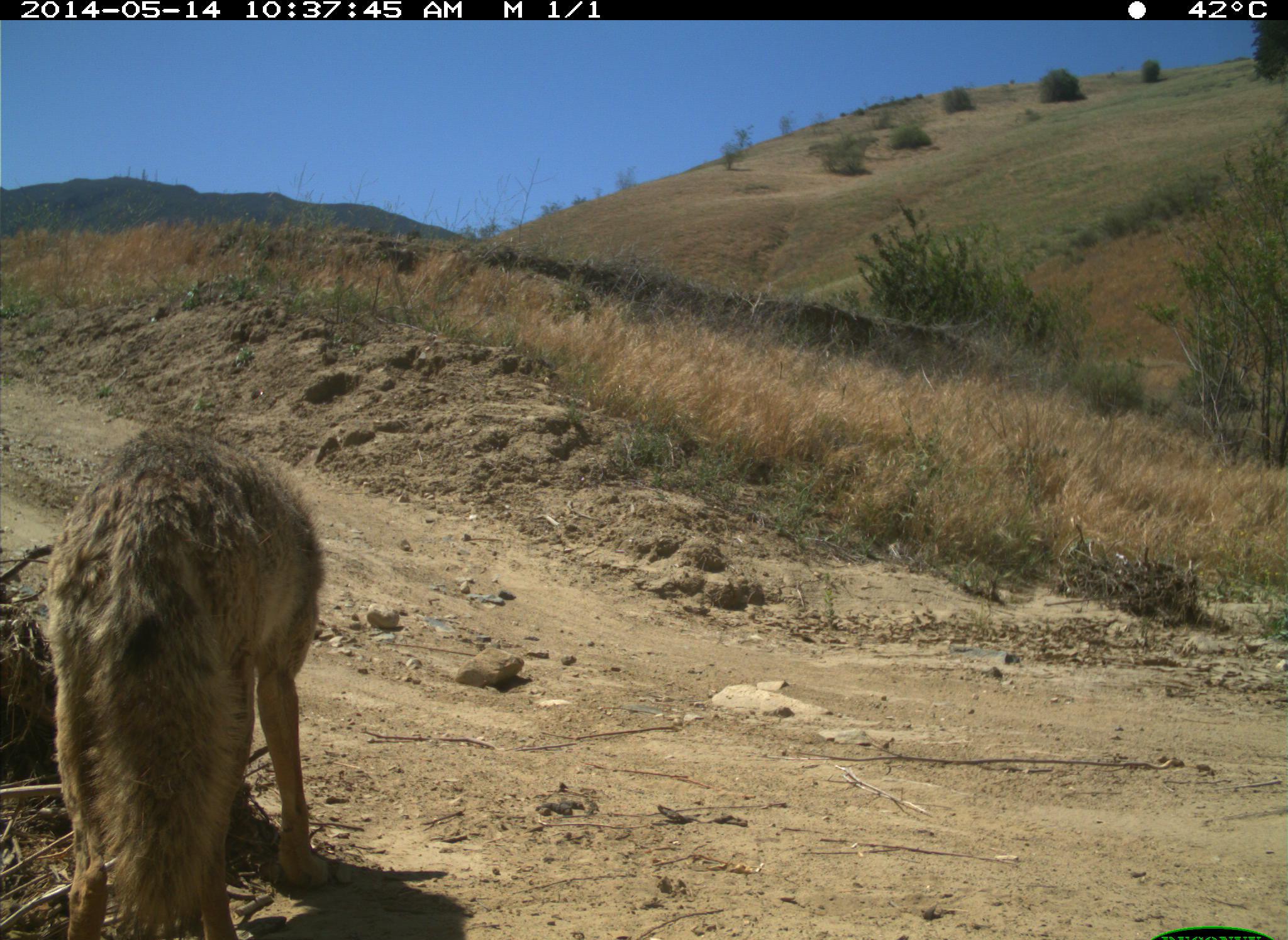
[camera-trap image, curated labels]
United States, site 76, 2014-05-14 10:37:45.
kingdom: Animalia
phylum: Chordata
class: Mammalia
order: Carnivora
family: Canidae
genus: Canis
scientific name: Canis latrans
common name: coyote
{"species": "coyote (Canis latrans)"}